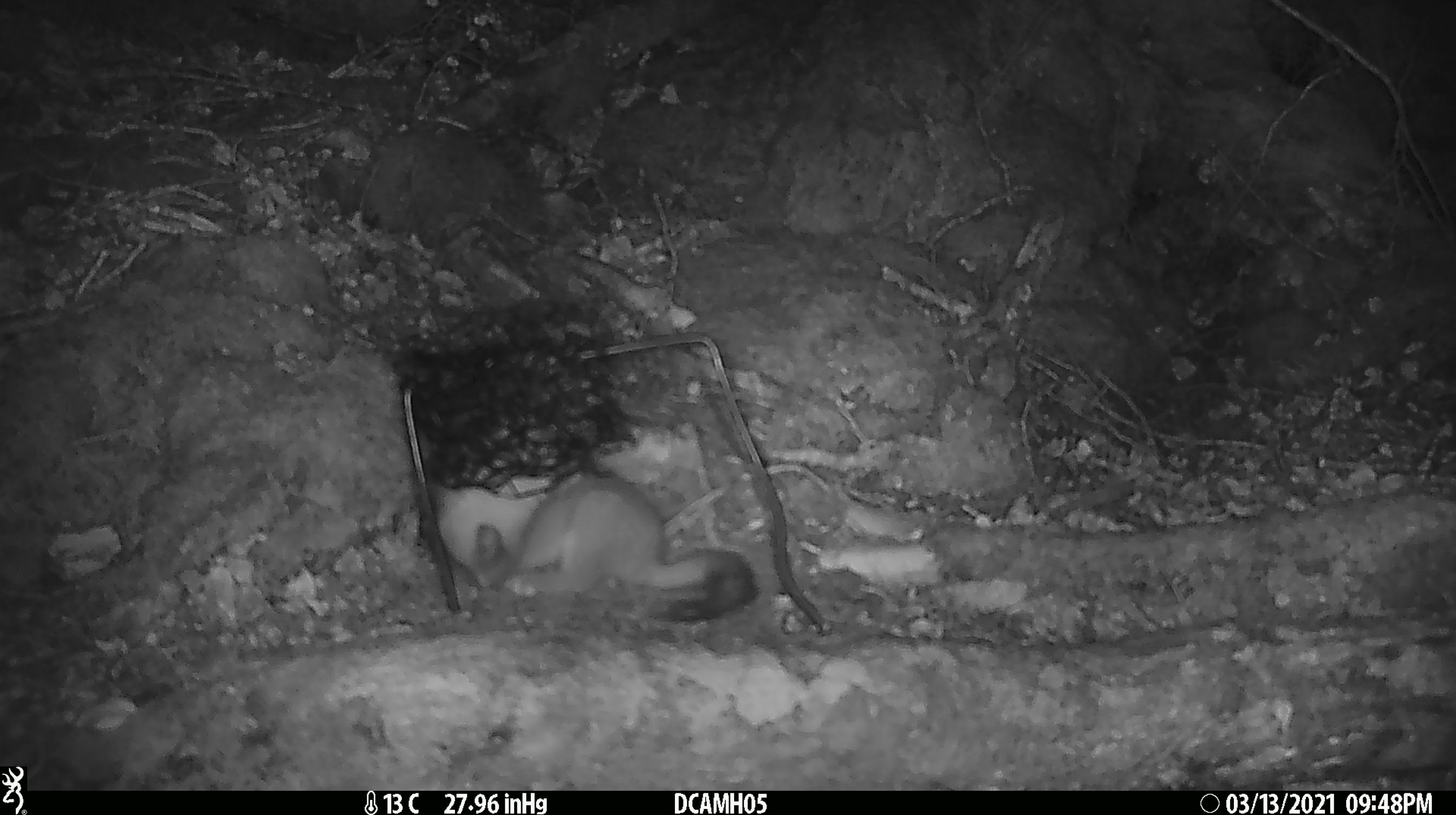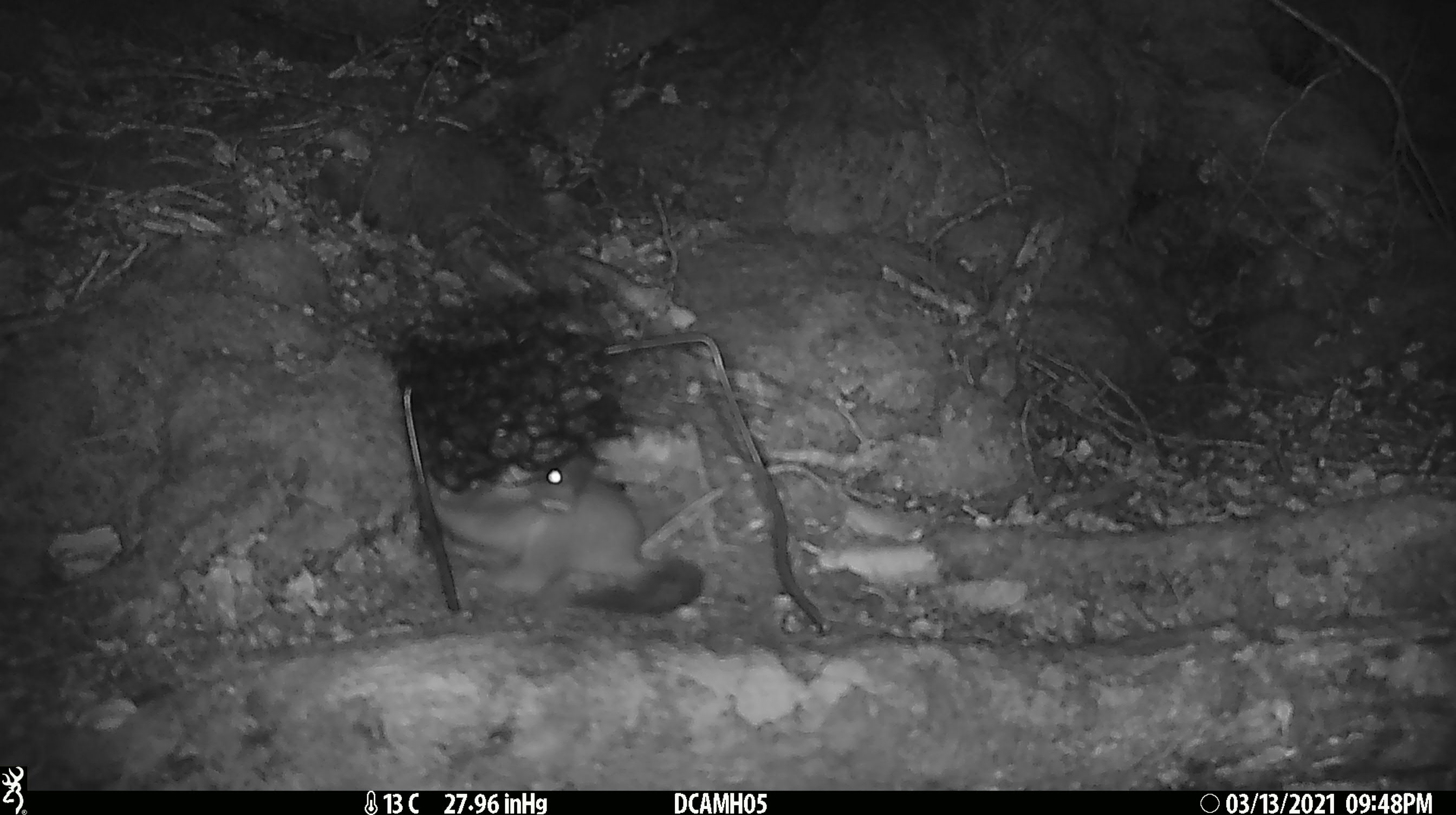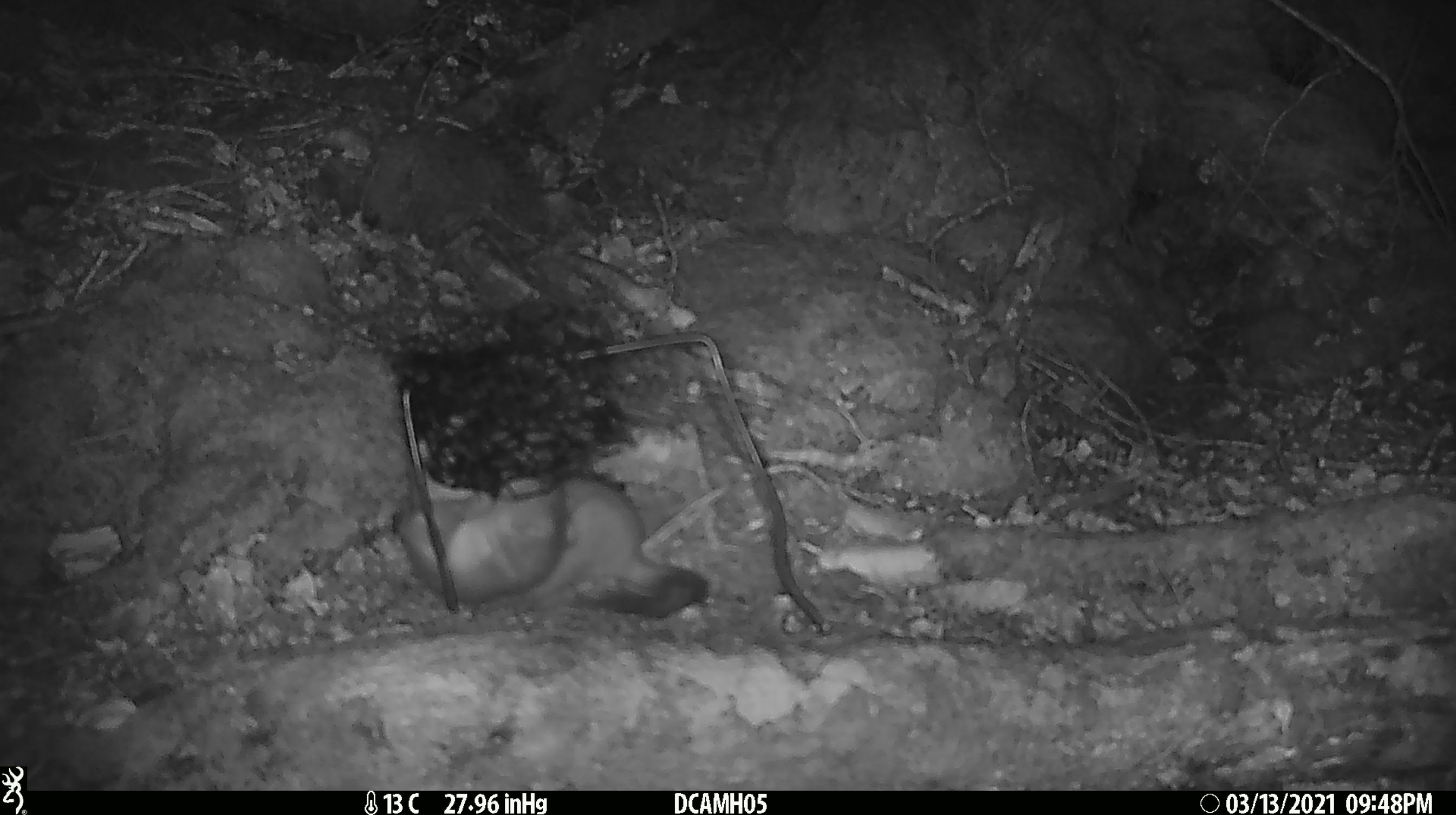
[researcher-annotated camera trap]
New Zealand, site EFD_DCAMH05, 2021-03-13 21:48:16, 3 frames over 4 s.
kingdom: Animalia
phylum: Chordata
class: Mammalia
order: Carnivora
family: Mustelidae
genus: Mustela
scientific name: Mustela erminea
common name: stoat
Stoat (Mustela erminea).